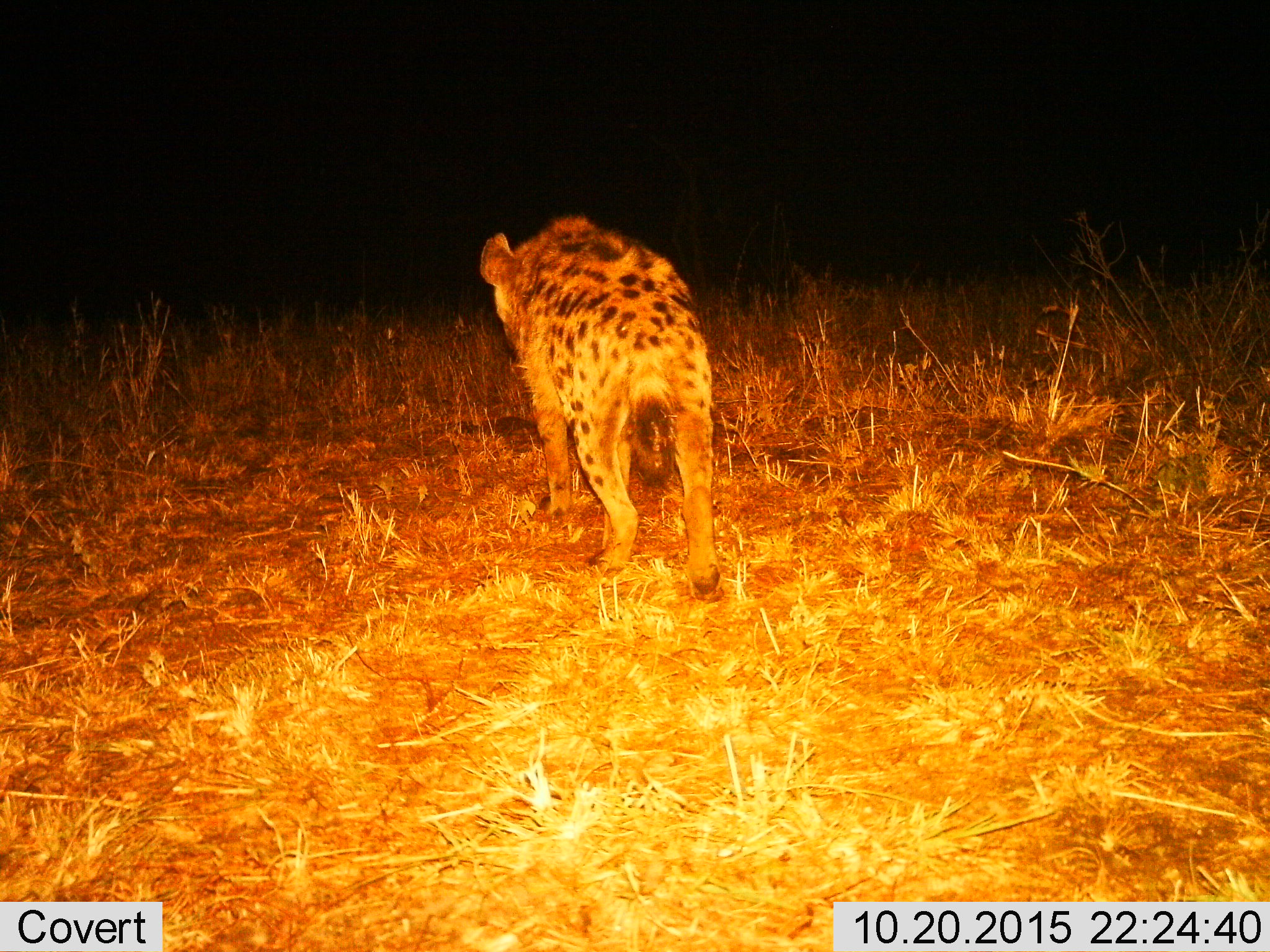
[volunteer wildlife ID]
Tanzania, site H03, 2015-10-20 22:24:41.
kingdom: Animalia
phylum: Chordata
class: Mammalia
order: Carnivora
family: Hyaenidae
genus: Crocuta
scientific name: Crocuta crocuta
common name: spotted hyena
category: hyenaspotted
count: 1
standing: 40%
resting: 0%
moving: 70%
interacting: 0%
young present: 0%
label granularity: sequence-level